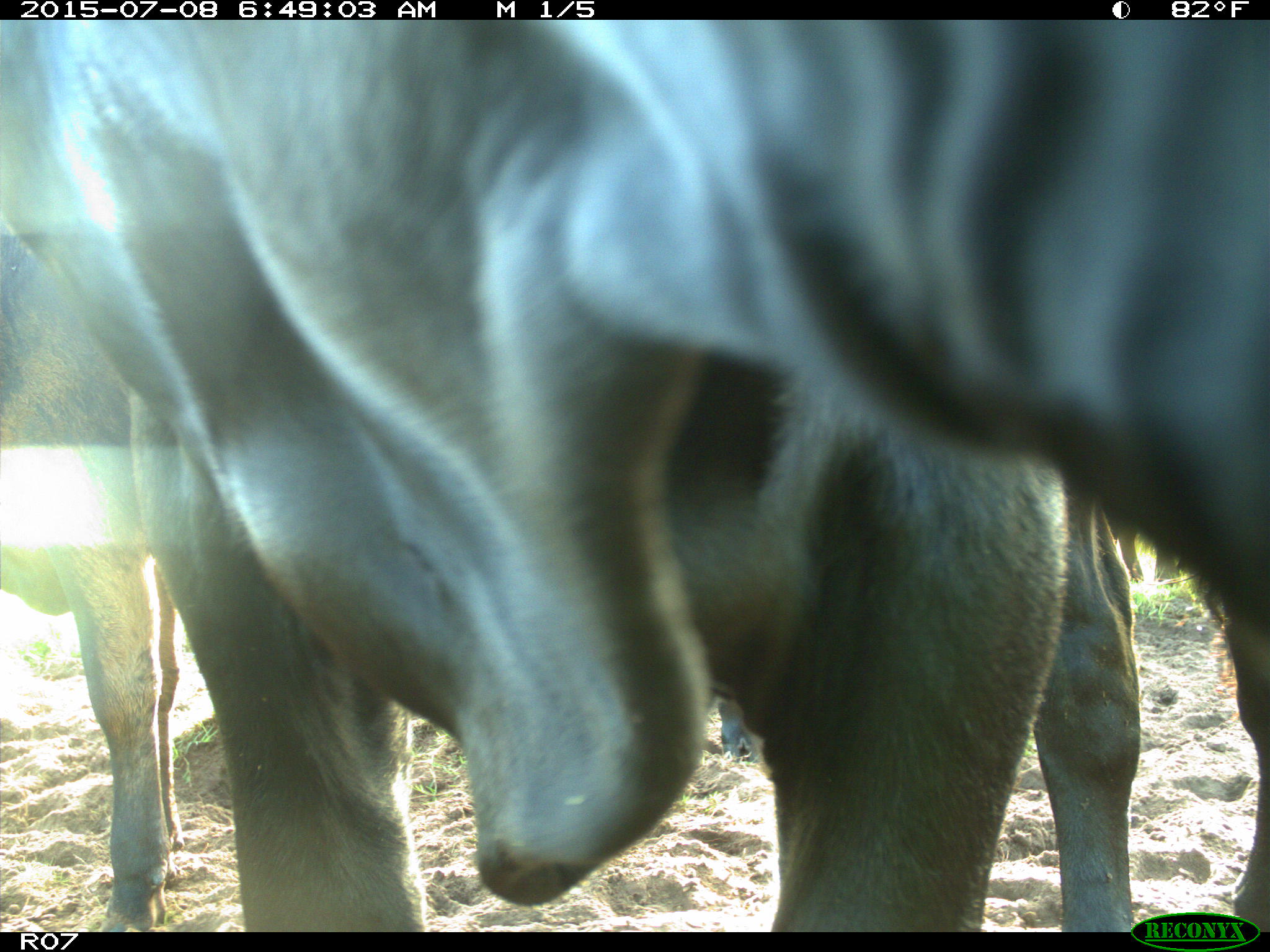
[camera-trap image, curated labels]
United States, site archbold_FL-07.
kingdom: Animalia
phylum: Chordata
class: Mammalia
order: Artiodactyla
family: Bovidae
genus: Bos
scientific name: Bos taurus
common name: domestic cow